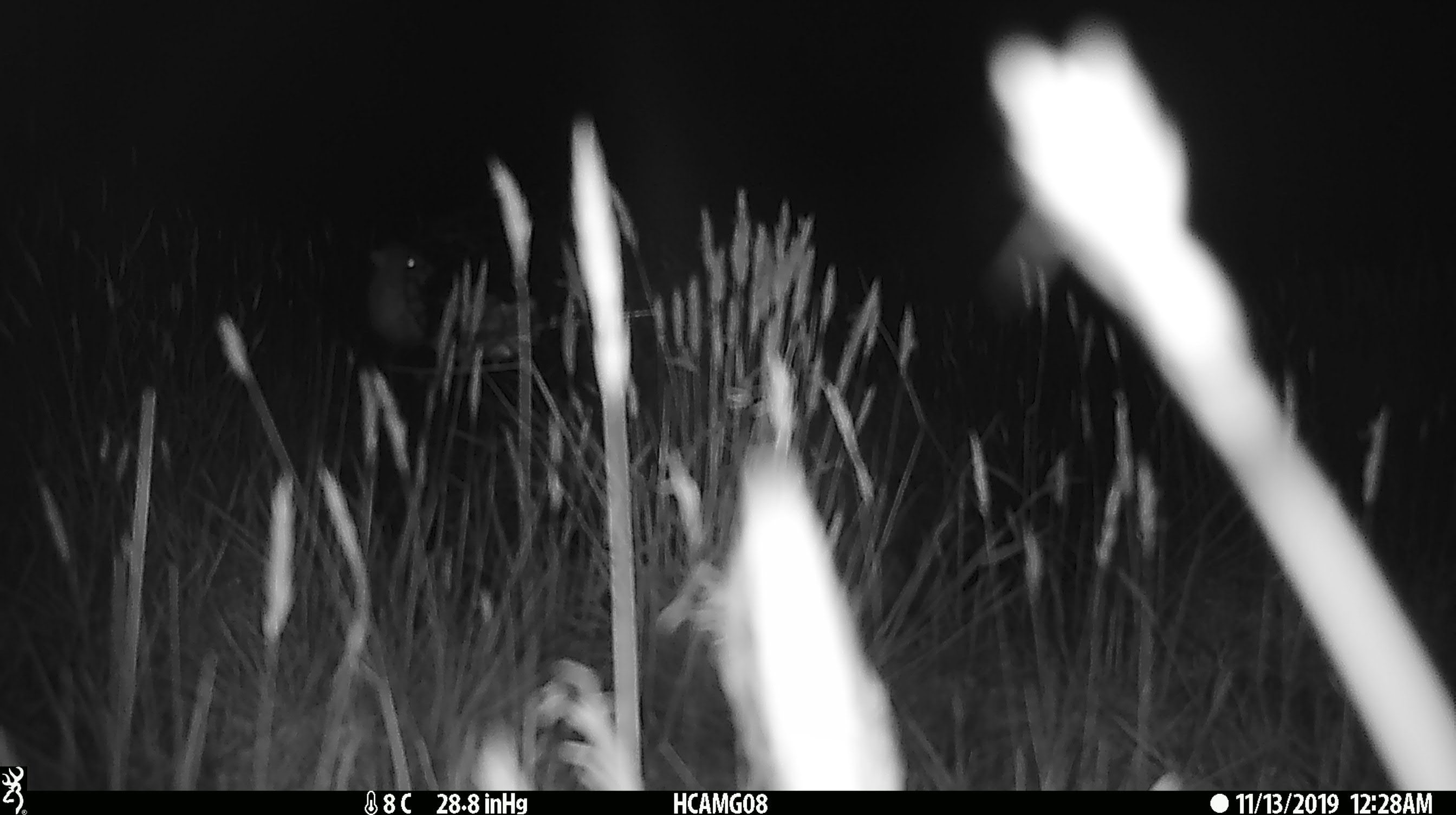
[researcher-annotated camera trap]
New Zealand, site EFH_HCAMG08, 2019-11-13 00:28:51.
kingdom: Animalia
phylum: Chordata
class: Mammalia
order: Rodentia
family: Muridae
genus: Mus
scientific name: Mus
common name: mouse